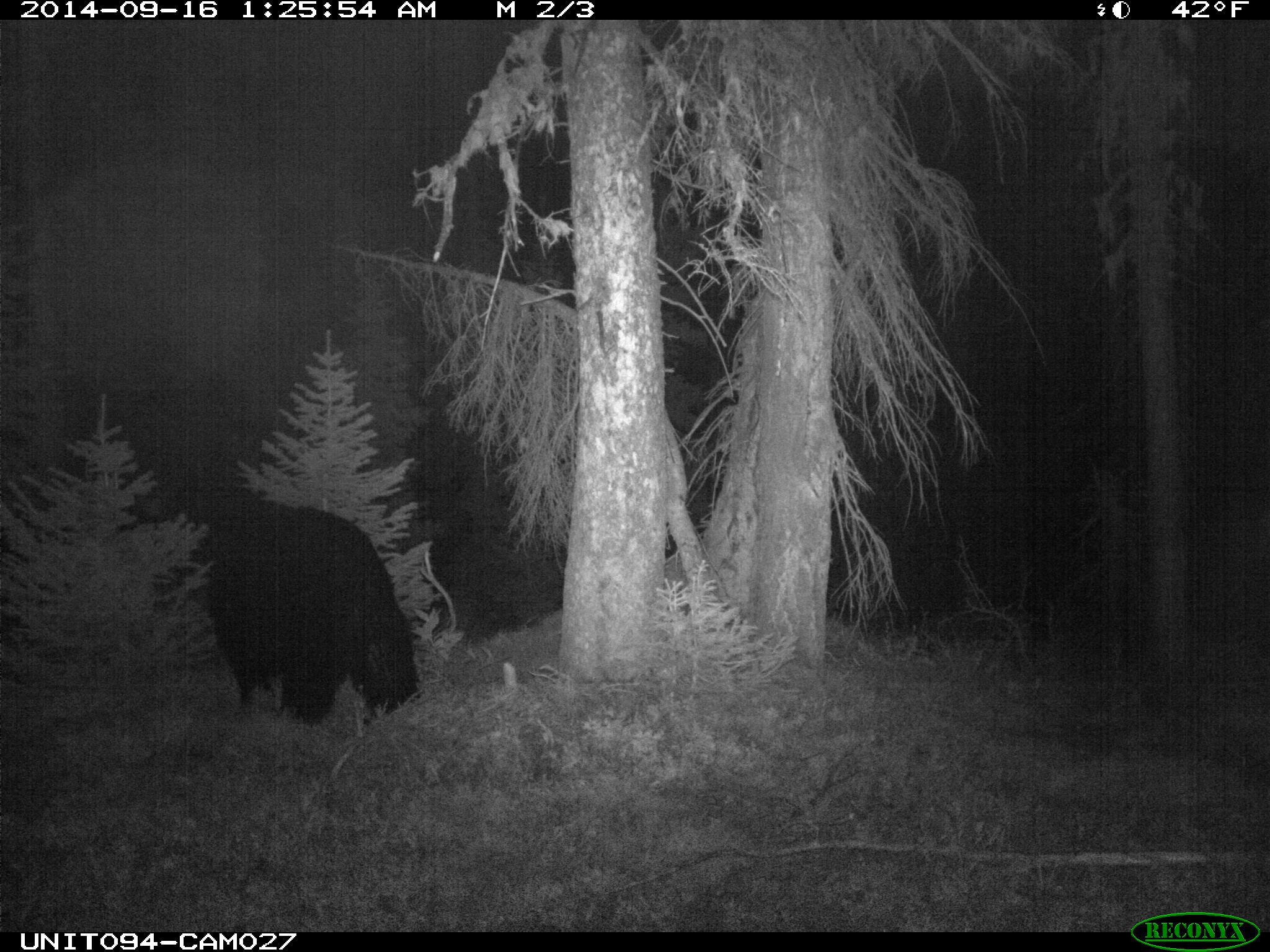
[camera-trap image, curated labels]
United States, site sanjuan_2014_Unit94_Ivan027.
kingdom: Animalia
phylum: Chordata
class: Mammalia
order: Carnivora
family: Ursidae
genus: Ursus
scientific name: Ursus americanus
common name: american black bear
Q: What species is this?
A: Ursus americanus (american black bear).